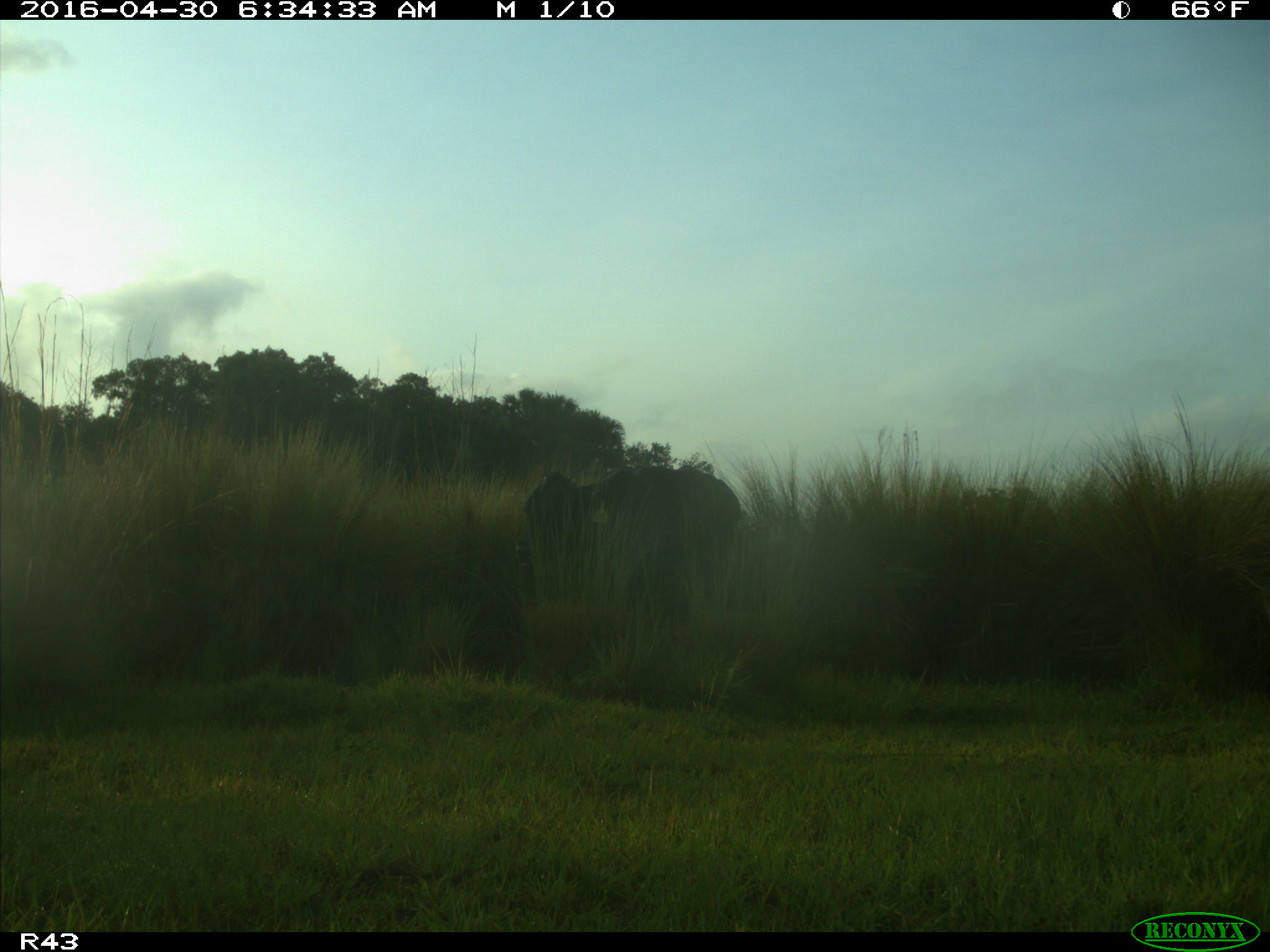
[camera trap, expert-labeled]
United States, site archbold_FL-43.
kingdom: Animalia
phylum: Chordata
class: Mammalia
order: Artiodactyla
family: Bovidae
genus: Bos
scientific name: Bos taurus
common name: domestic cow